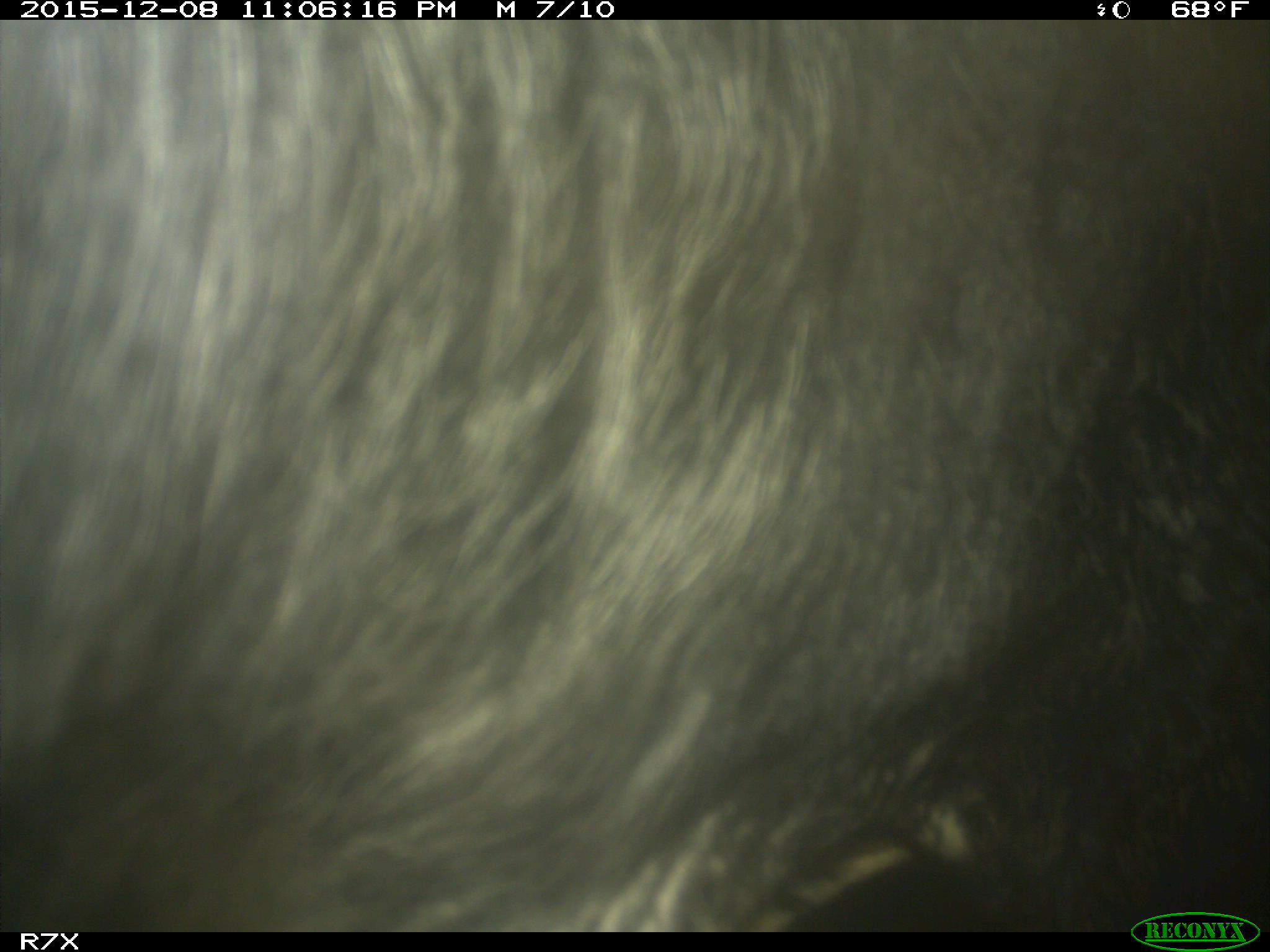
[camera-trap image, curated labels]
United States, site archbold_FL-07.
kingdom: Animalia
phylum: Chordata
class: Mammalia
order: Artiodactyla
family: Bovidae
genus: Bos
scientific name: Bos taurus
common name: domestic cow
Bos taurus (domestic cow).